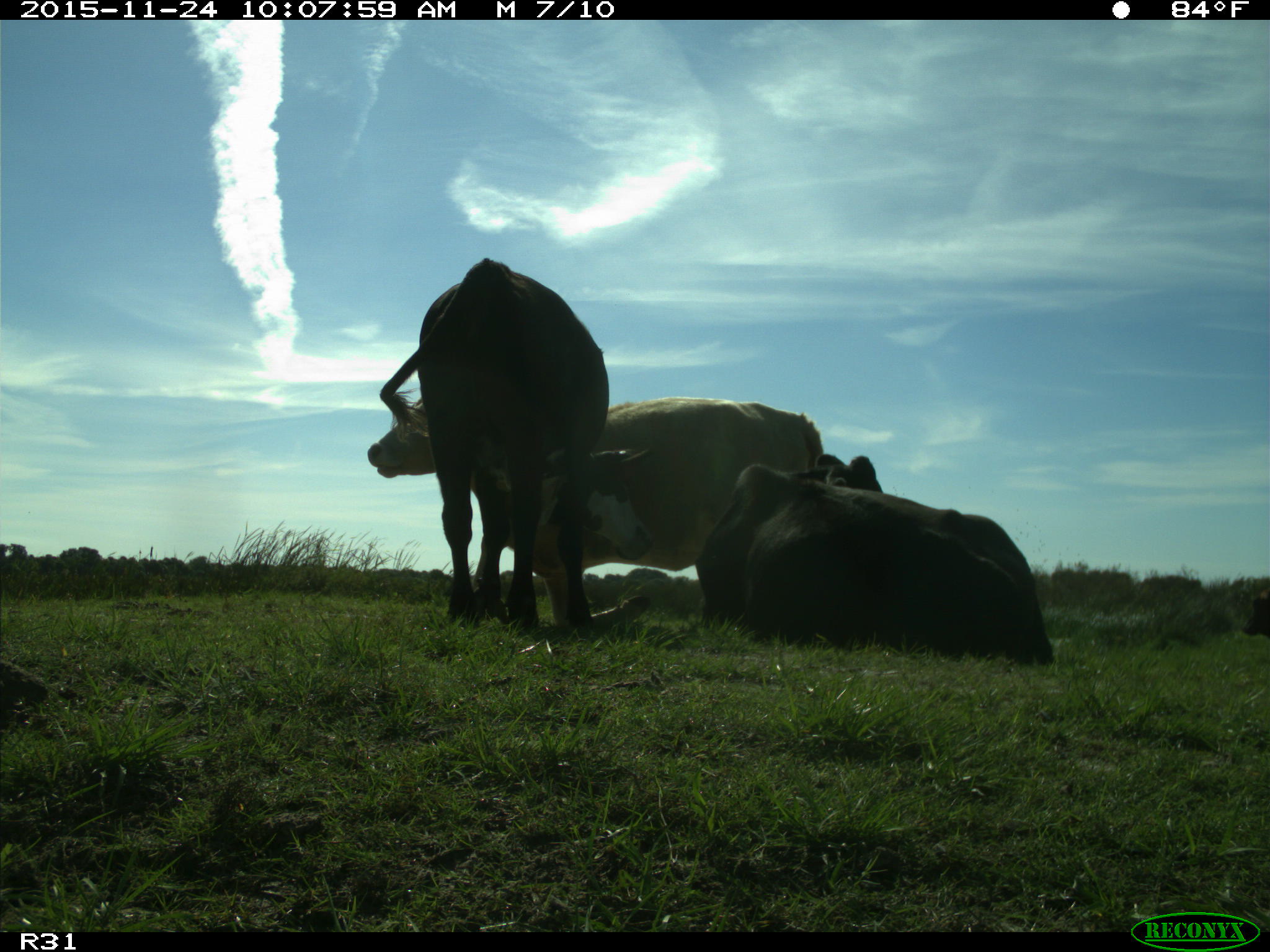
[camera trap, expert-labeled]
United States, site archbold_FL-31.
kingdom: Animalia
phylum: Chordata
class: Mammalia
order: Artiodactyla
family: Bovidae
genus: Bos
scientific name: Bos taurus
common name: domestic cow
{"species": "Bos taurus (domestic cow)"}